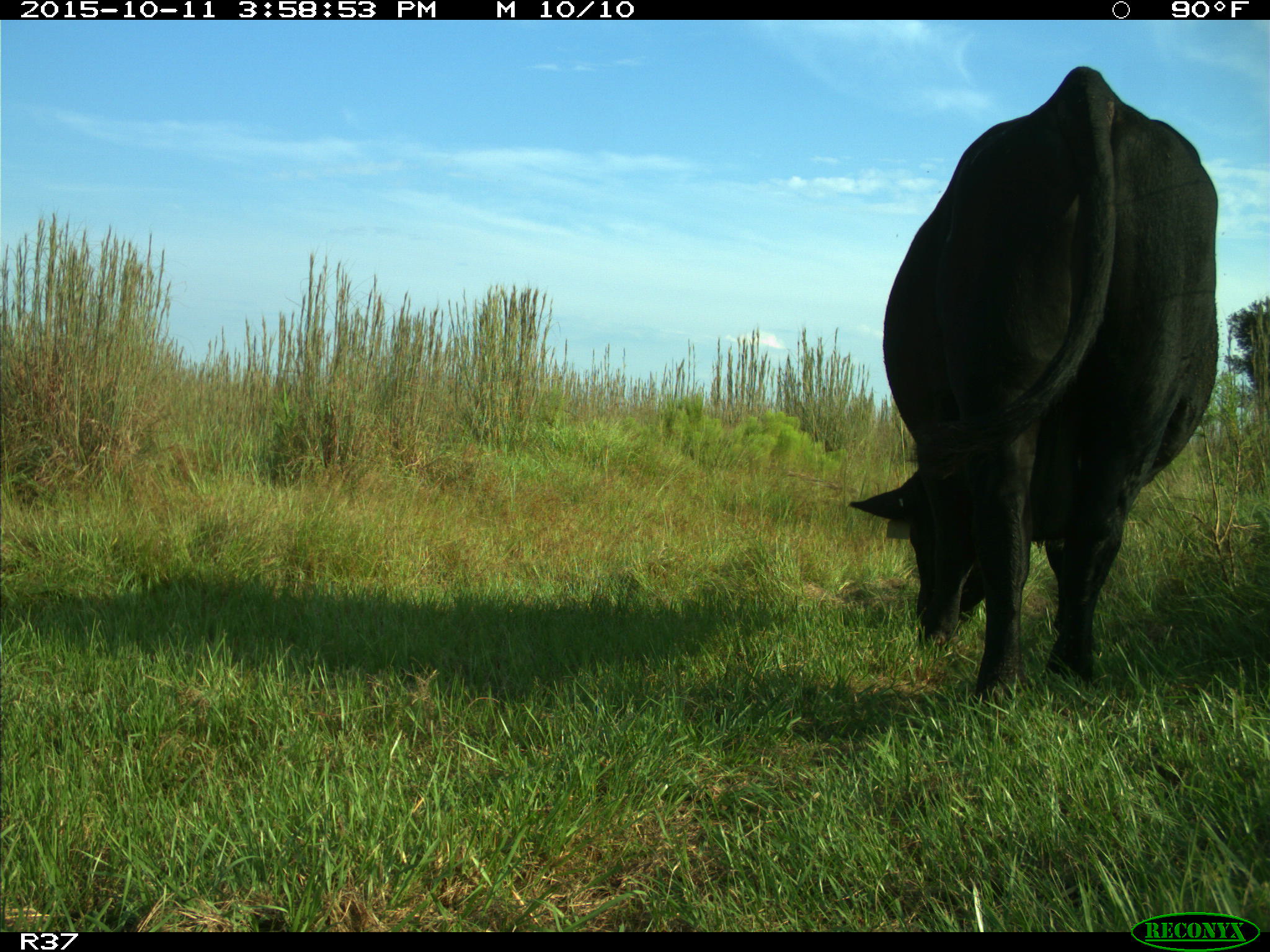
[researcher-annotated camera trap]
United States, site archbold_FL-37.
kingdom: Animalia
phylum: Chordata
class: Mammalia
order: Artiodactyla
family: Bovidae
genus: Bos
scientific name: Bos taurus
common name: domestic cow